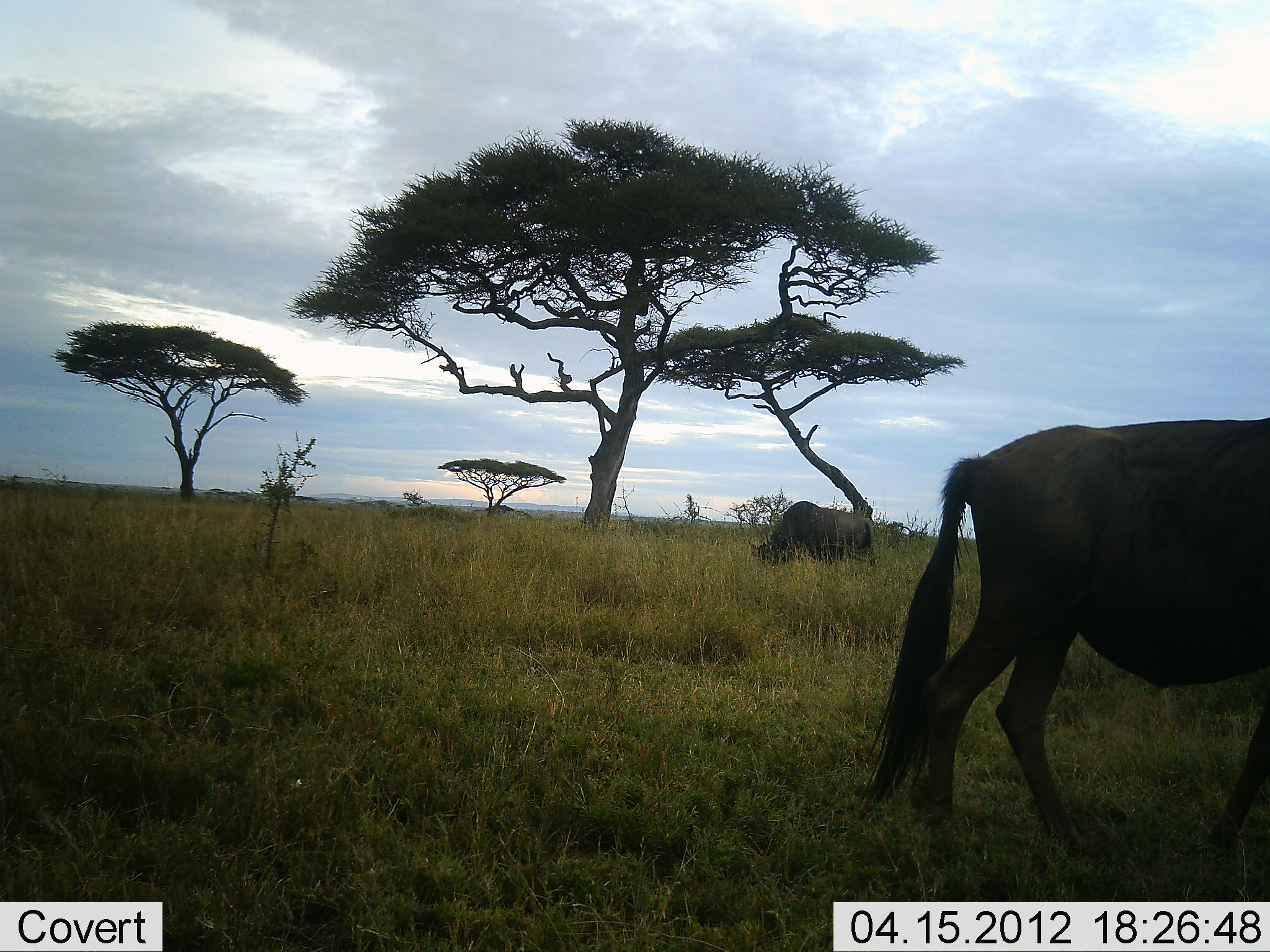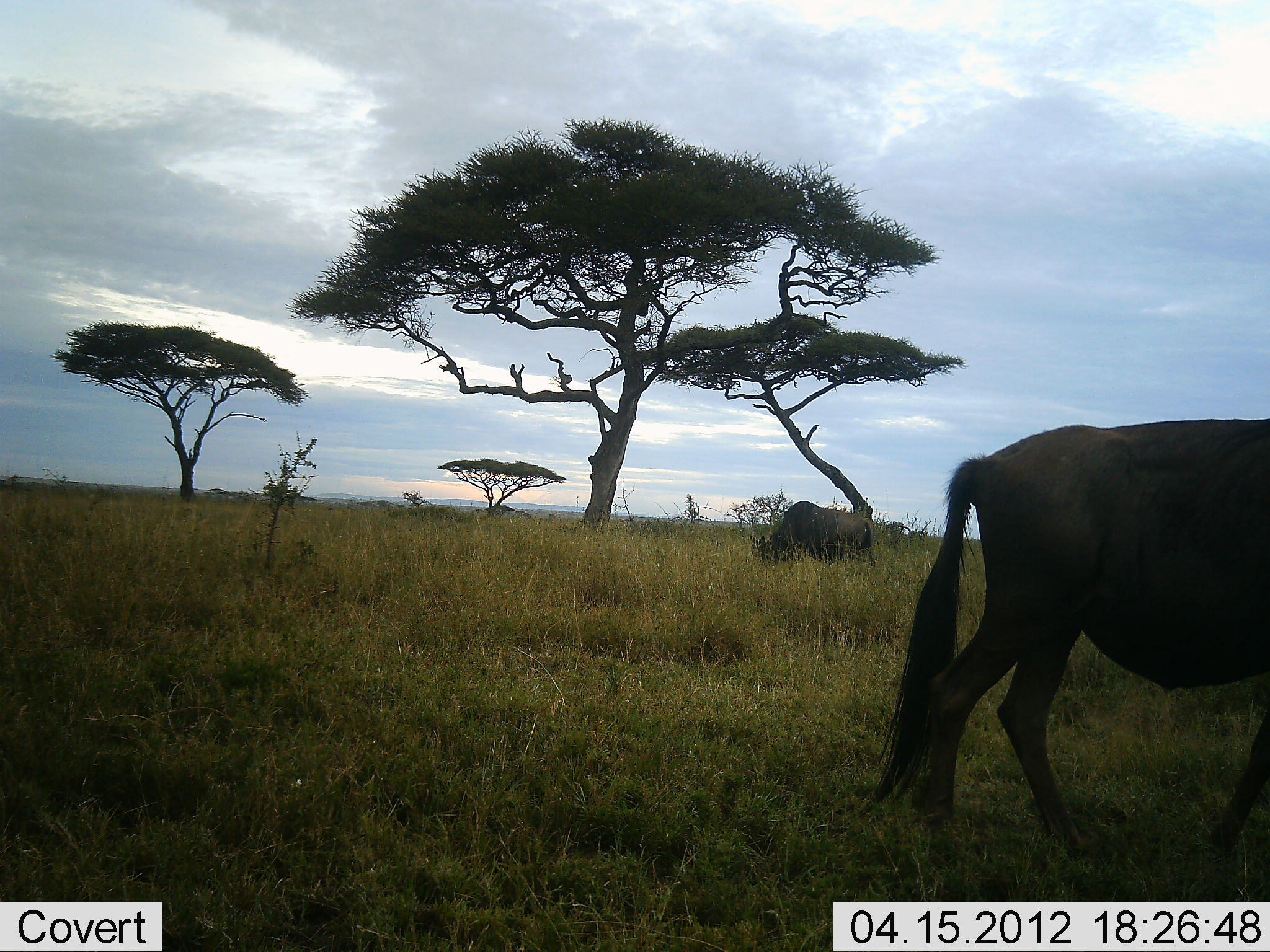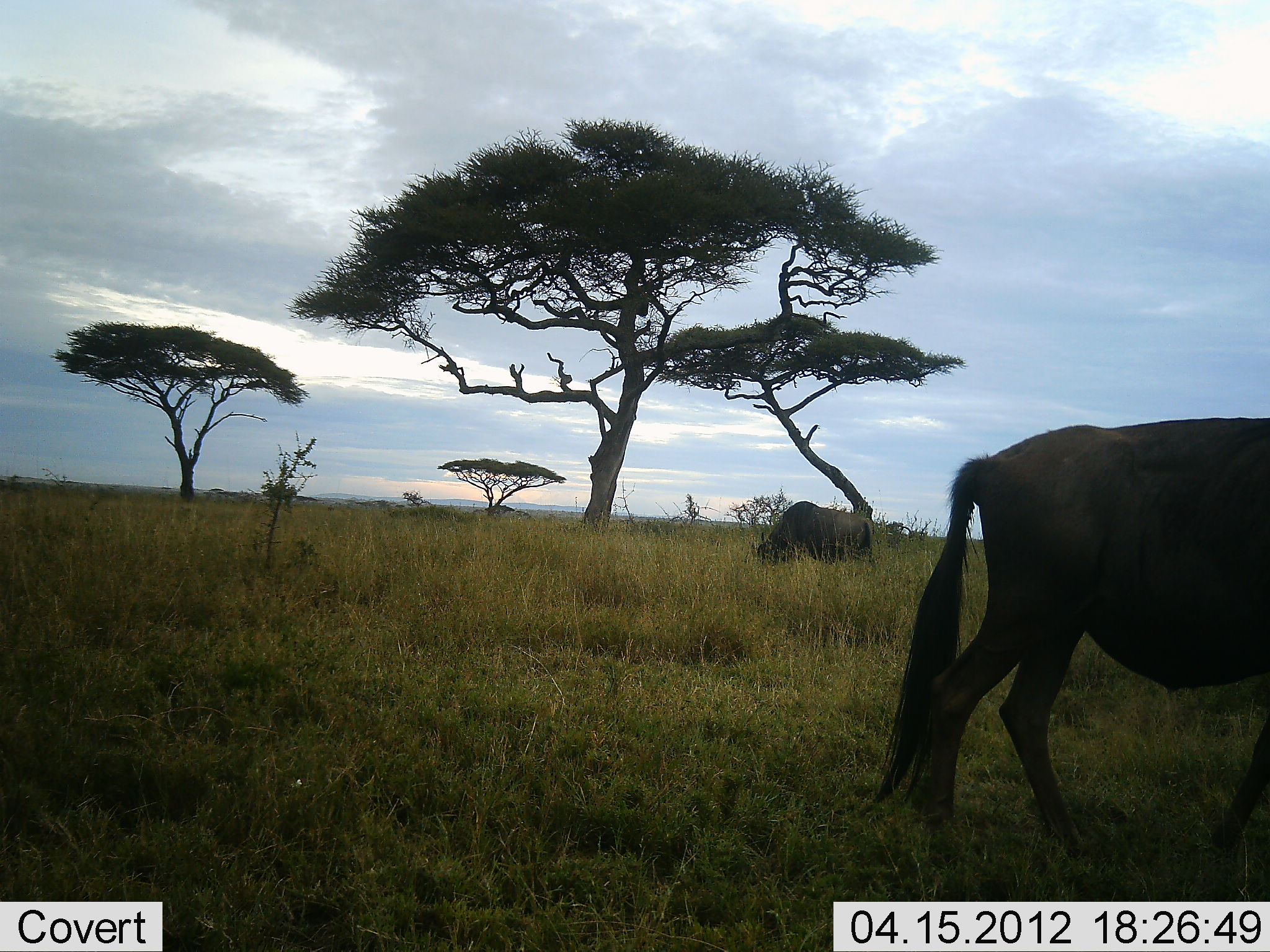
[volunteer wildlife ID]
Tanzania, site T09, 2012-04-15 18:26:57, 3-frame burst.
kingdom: Animalia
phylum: Chordata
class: Mammalia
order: Artiodactyla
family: Bovidae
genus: Connochaetes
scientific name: Connochaetes taurinus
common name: blue wildebeest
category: wildebeest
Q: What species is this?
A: Wildebeest (blue wildebeest) (Connochaetes taurinus).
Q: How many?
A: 2.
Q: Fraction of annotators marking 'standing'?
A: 41%.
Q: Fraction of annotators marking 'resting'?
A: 0%.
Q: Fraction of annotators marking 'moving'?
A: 6%.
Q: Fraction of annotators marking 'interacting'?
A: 0%.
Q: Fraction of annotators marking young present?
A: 0%.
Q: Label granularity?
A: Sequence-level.